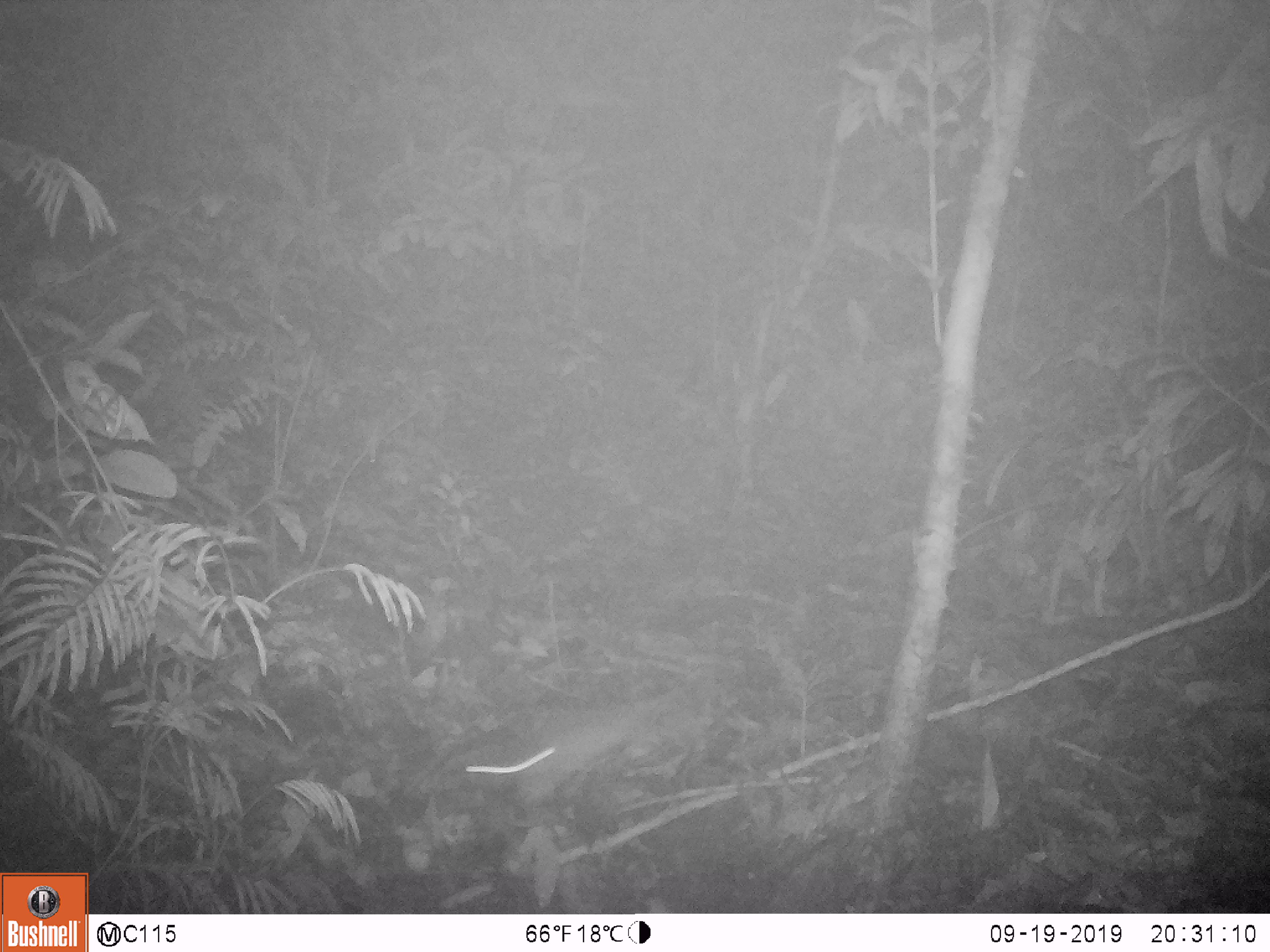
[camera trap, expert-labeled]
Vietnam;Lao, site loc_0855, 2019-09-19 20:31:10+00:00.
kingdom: Animalia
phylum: Chordata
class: Mammalia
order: Rodentia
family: Muridae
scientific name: Muridae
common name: old-world mice and rats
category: unidentified murid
Unidentified murid (old-world mice and rats) (Muridae). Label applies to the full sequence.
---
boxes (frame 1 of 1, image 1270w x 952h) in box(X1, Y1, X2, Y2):
unidentified murid: box(464, 713, 636, 824)